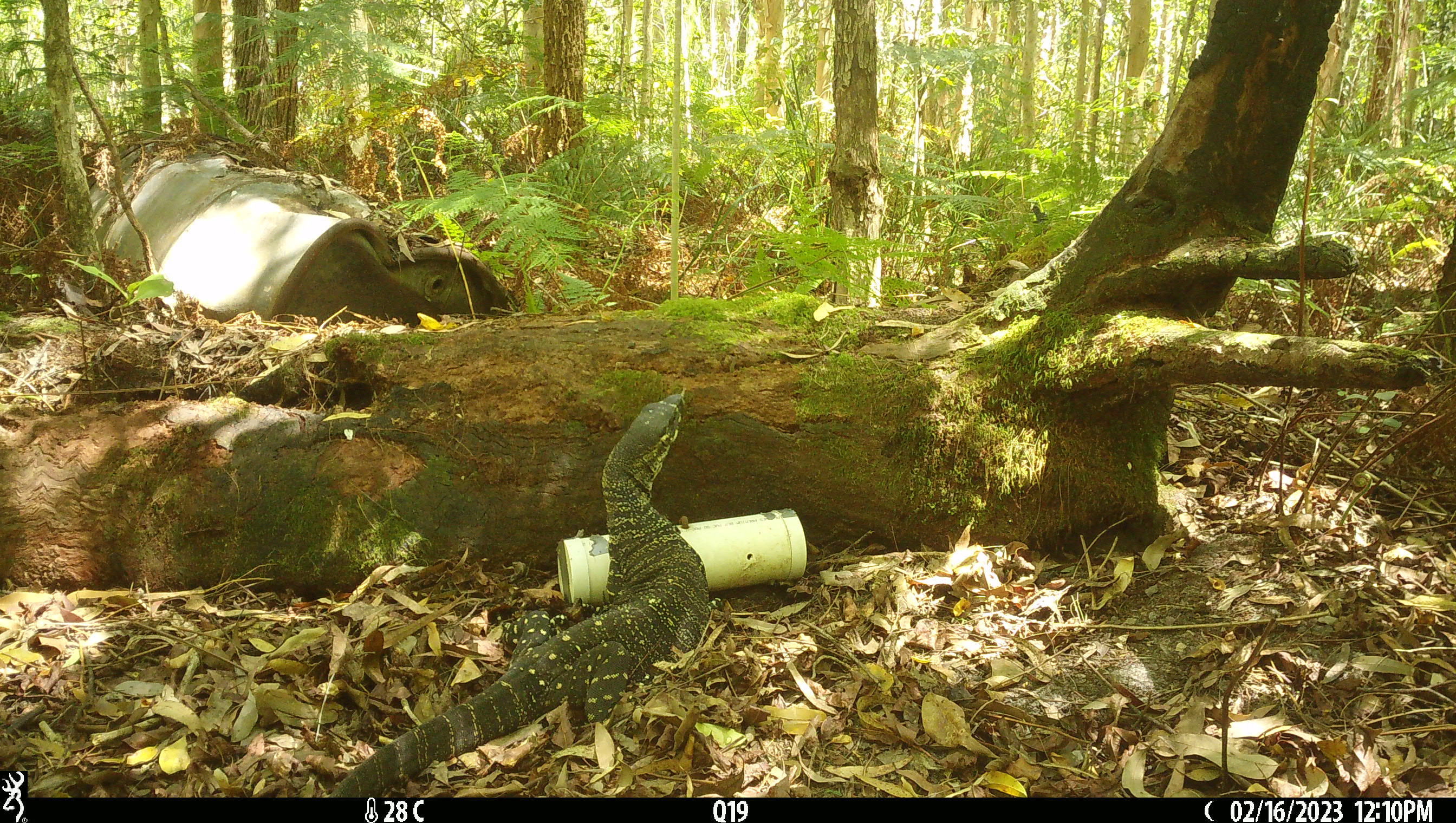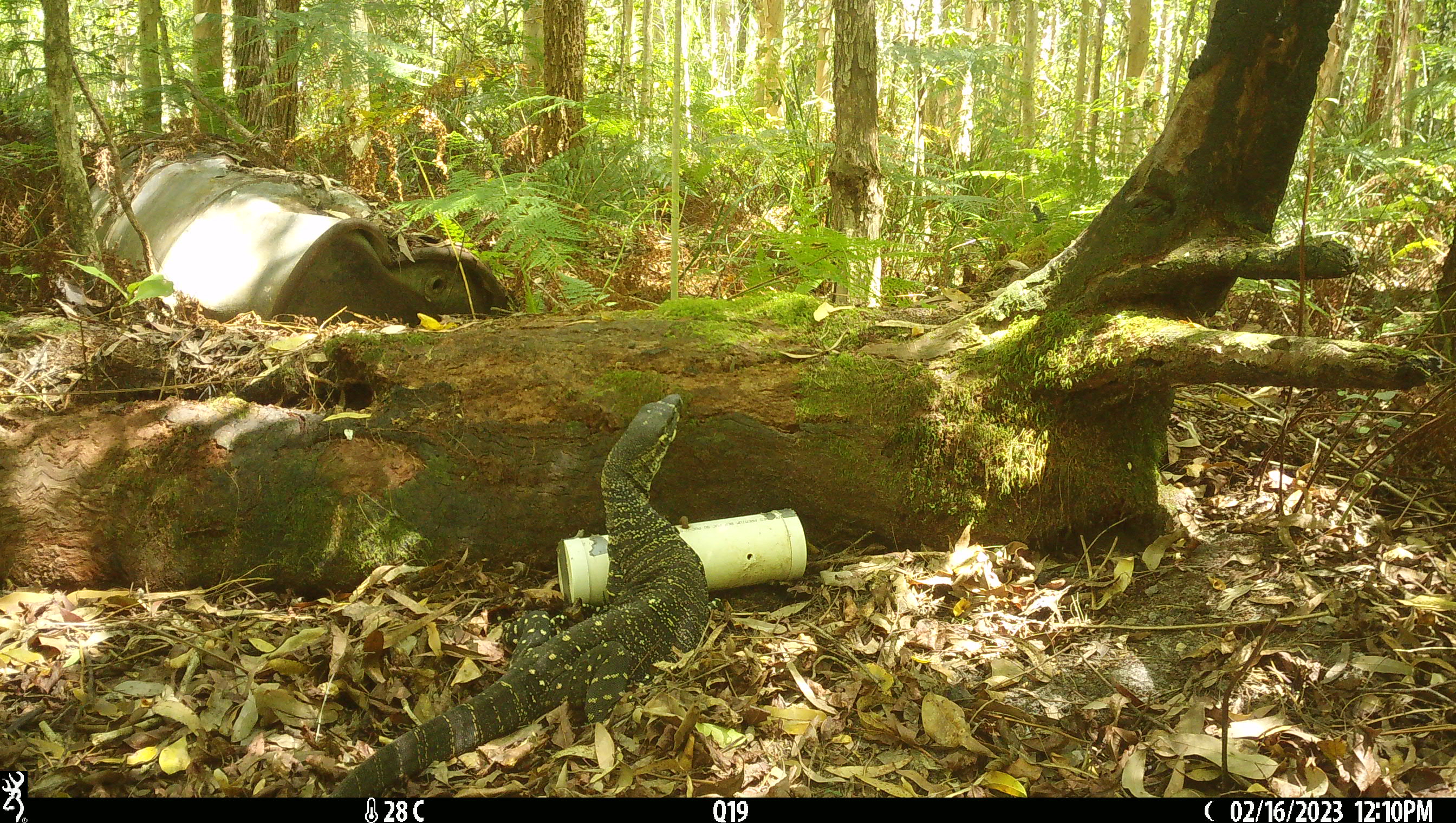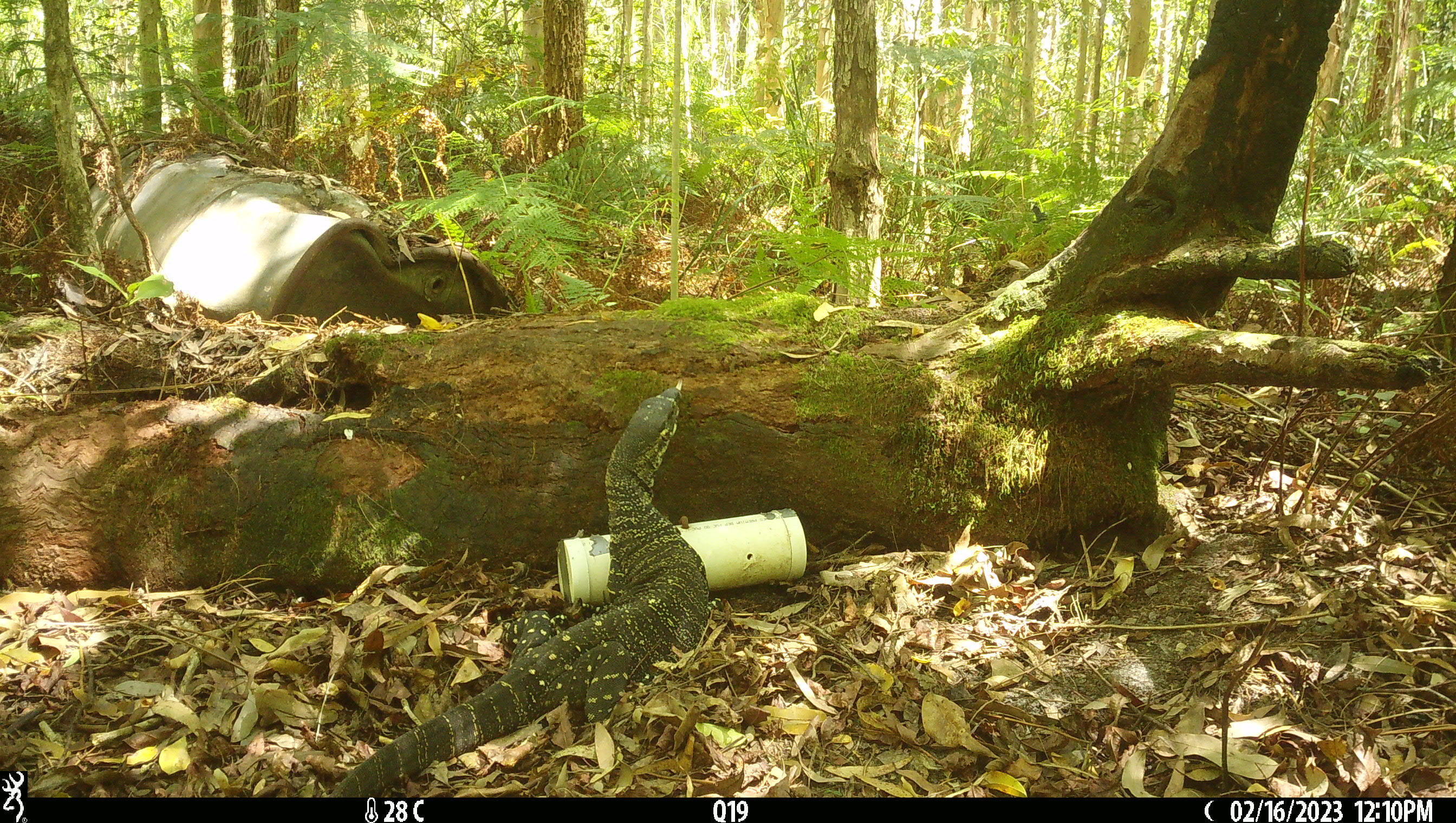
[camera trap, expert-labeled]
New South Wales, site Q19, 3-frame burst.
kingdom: Animalia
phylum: Chordata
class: Reptilia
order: Squamata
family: Varanidae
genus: Varanus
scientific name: Varanus varius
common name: lace monitor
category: goanna